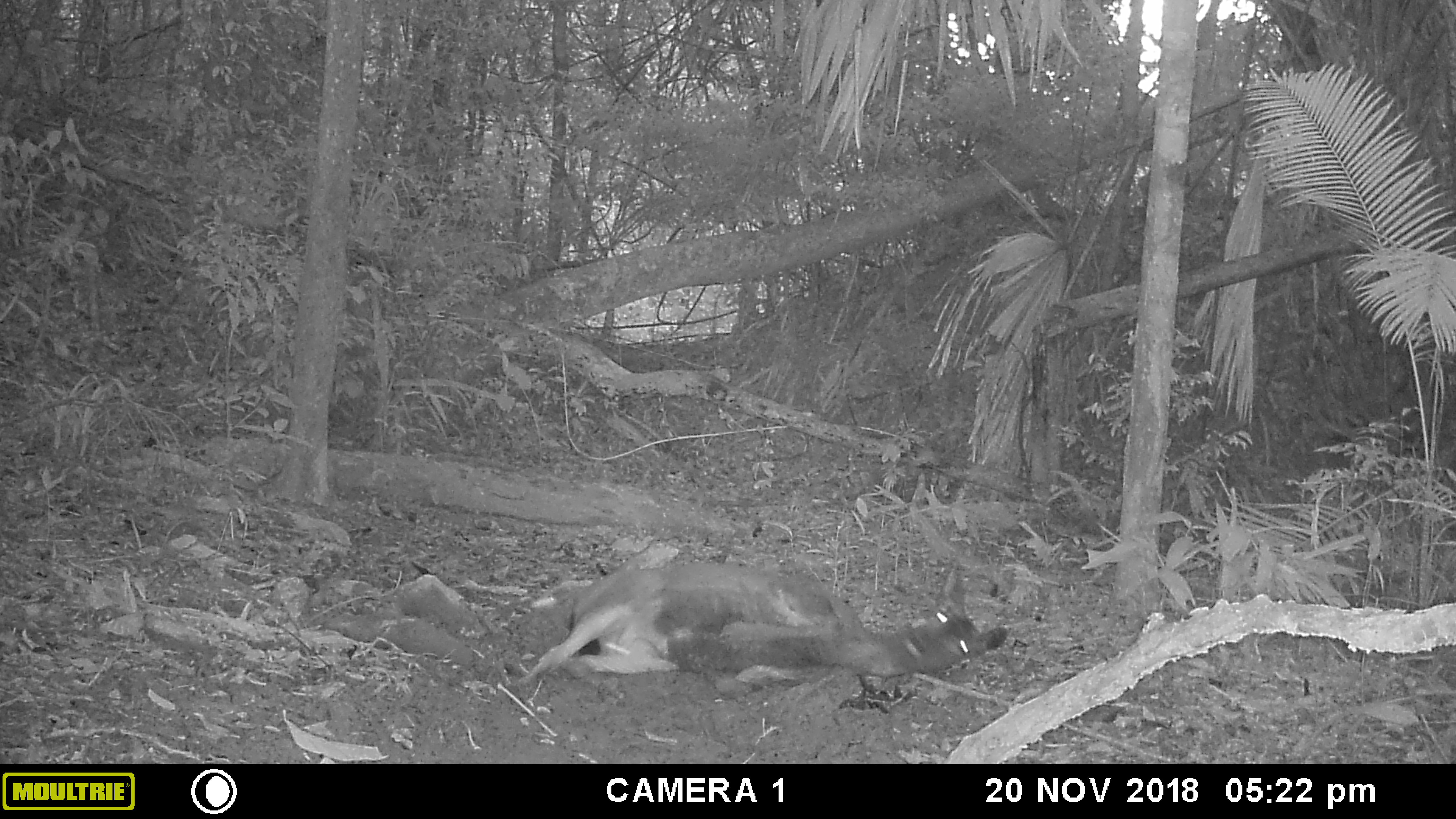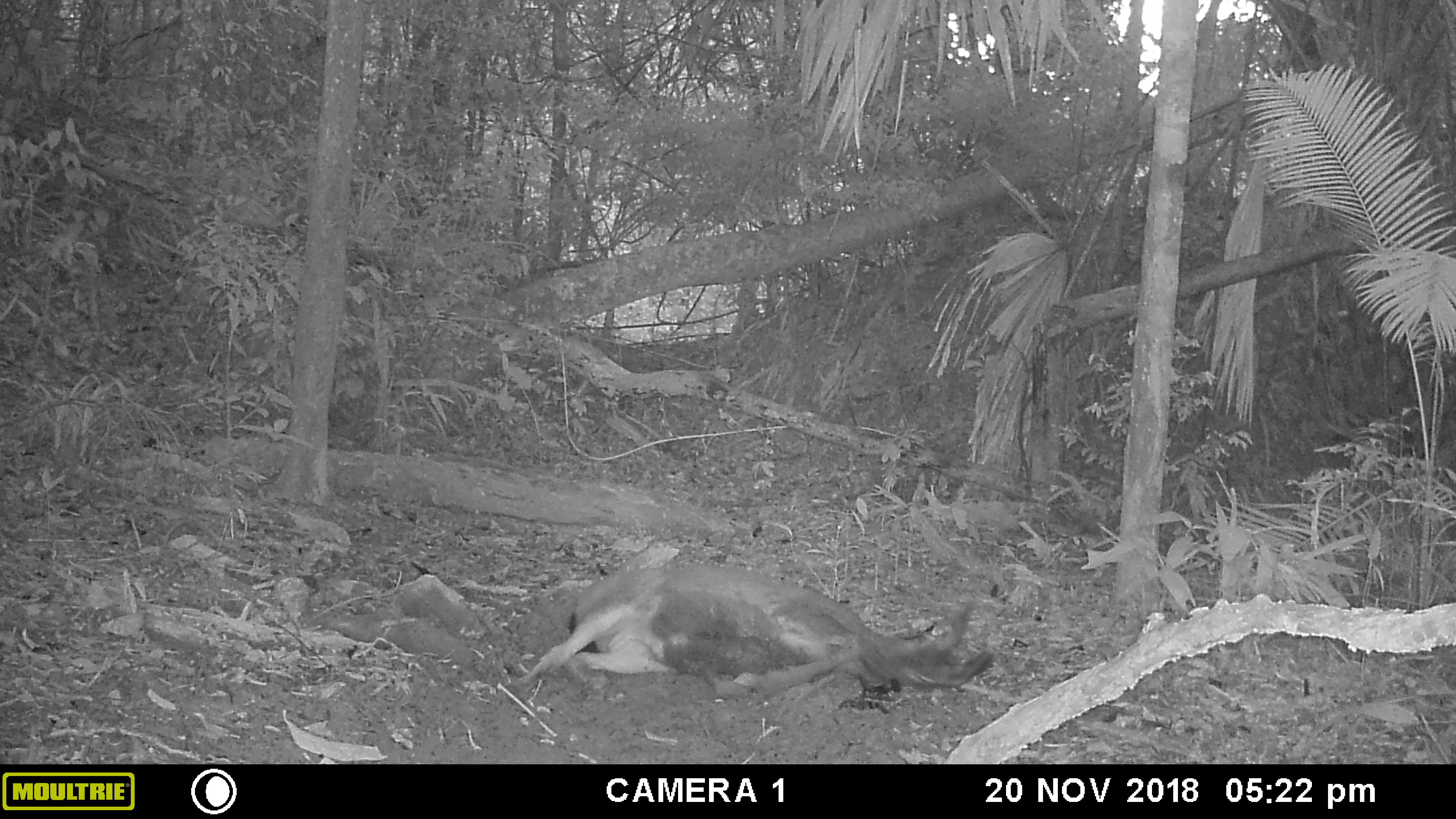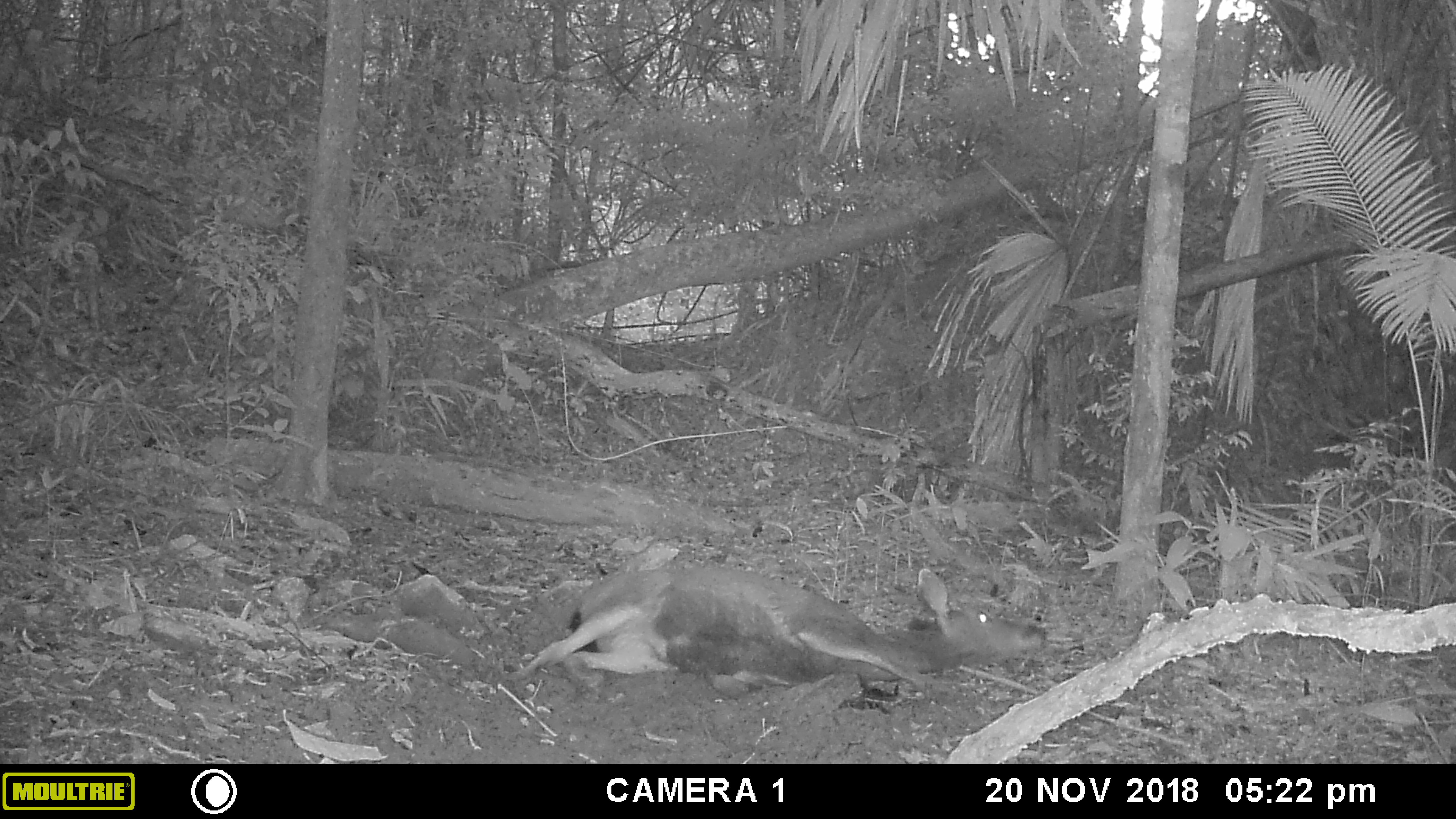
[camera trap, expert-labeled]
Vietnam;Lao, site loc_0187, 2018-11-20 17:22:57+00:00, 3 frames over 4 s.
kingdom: Animalia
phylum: Chordata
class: Mammalia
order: Artiodactyla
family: Cervidae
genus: Rusa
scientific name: Rusa unicolor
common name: sambar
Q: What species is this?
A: Sambar (Rusa unicolor).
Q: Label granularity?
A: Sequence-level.